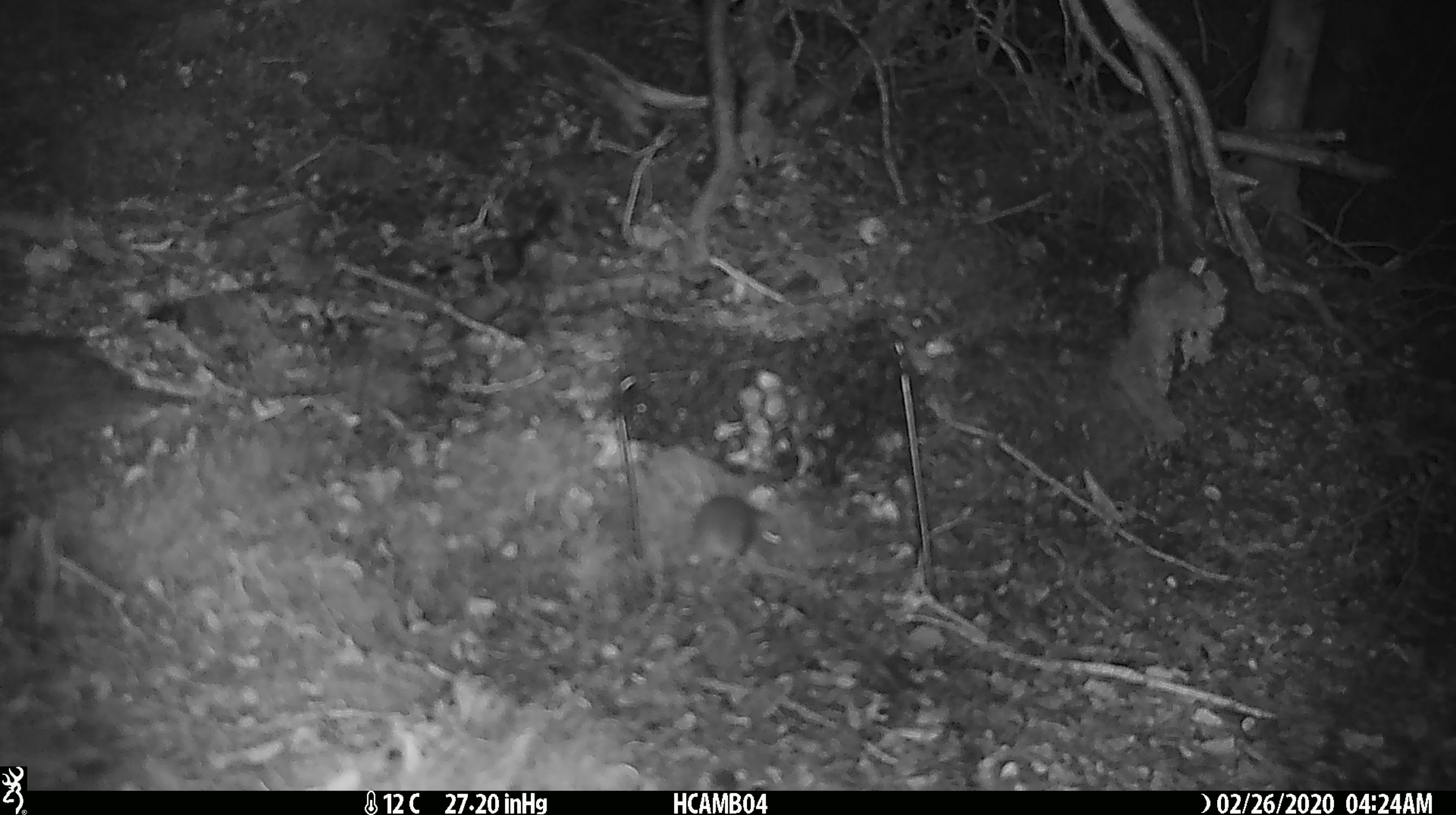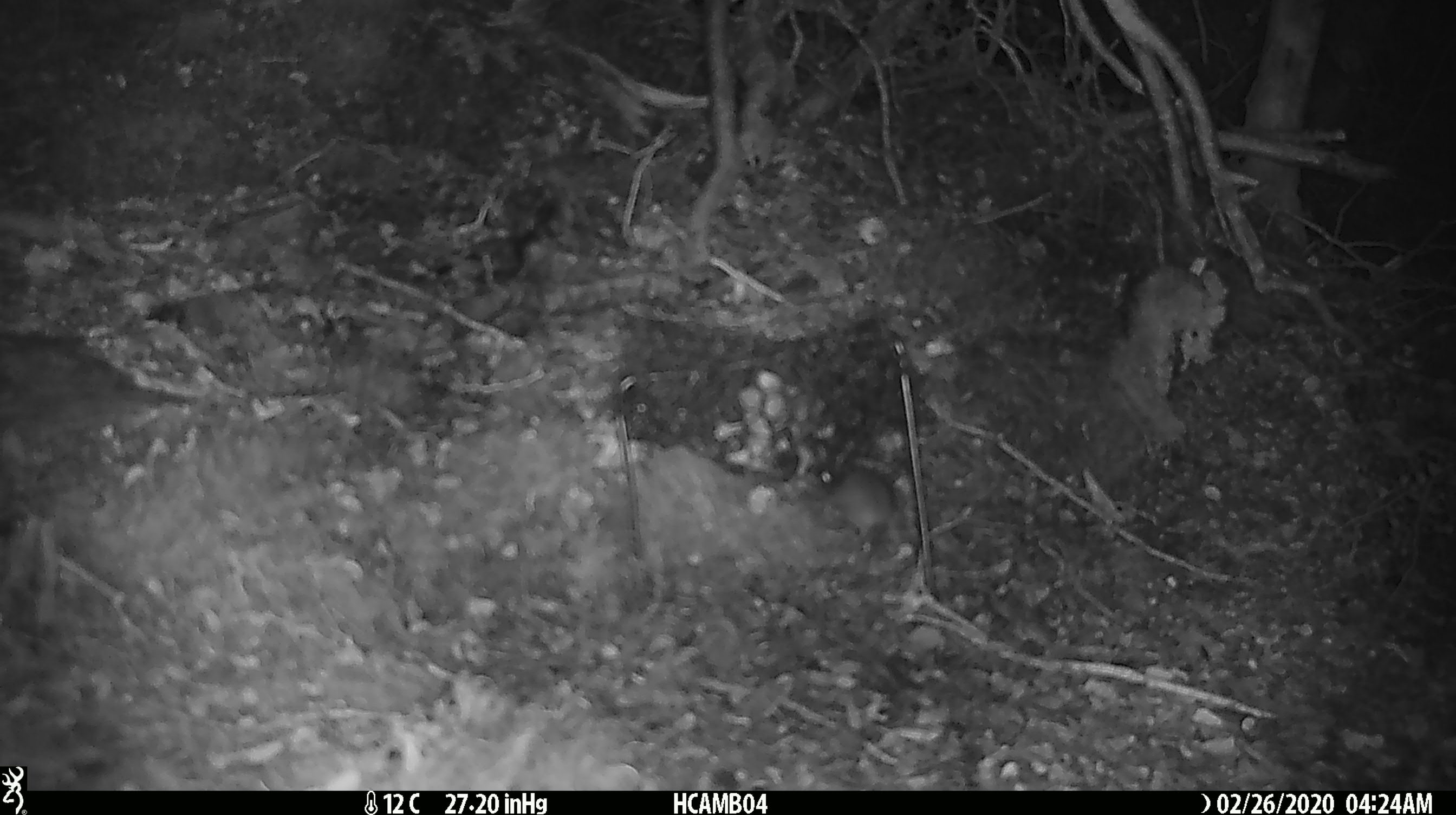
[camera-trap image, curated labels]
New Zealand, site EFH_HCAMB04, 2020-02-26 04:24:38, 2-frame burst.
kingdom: Animalia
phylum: Chordata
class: Mammalia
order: Rodentia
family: Muridae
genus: Mus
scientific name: Mus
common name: mouse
Mouse (Mus).